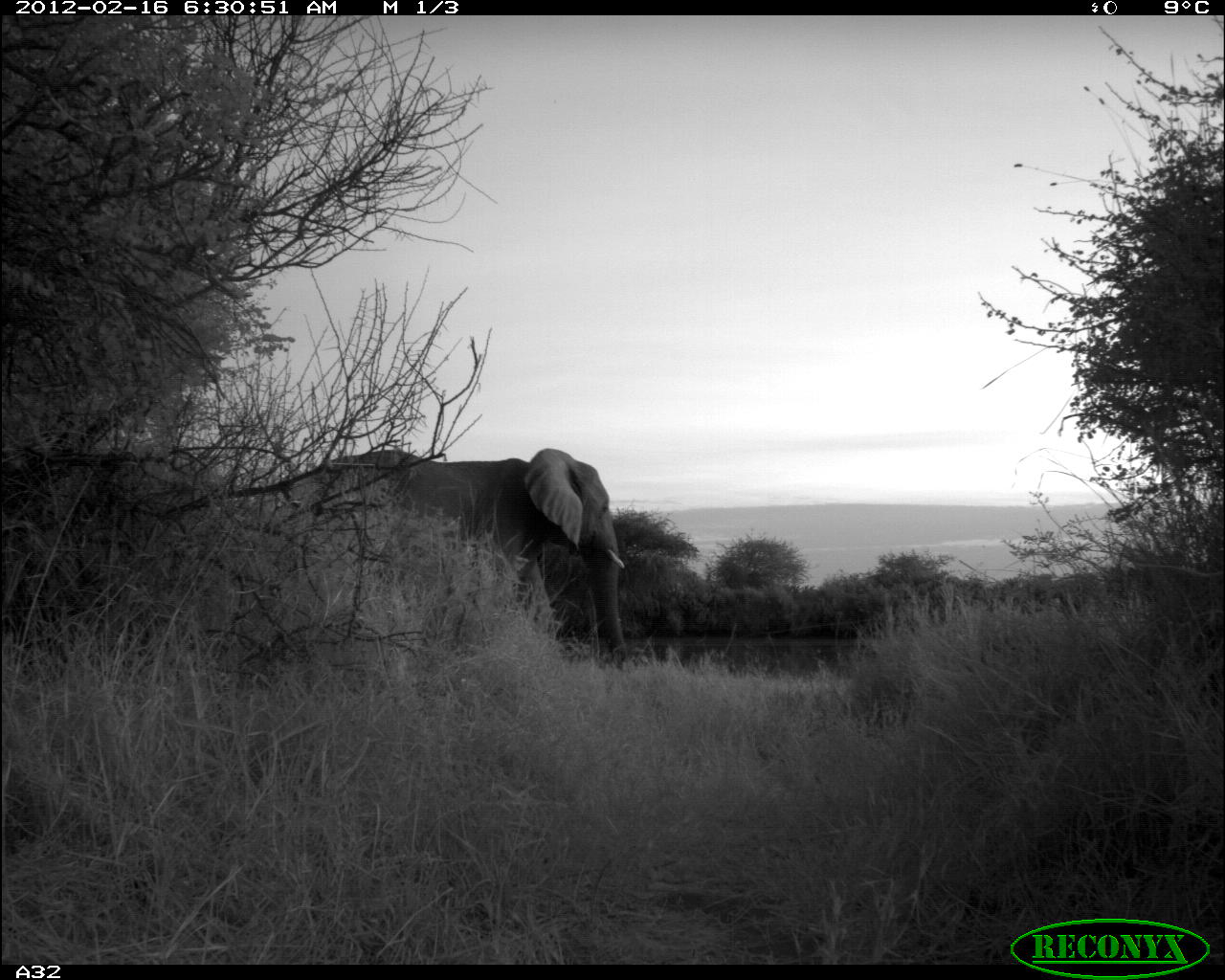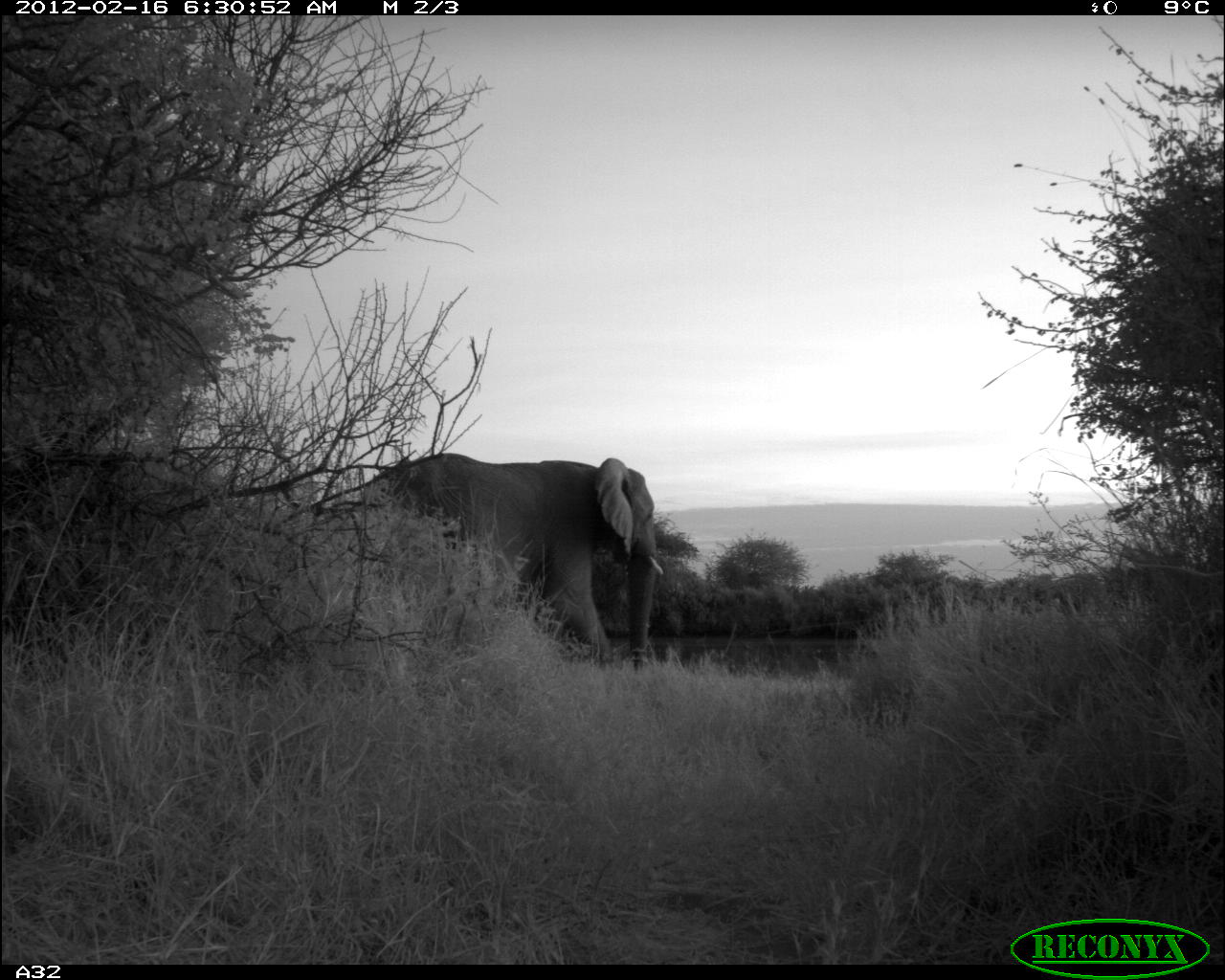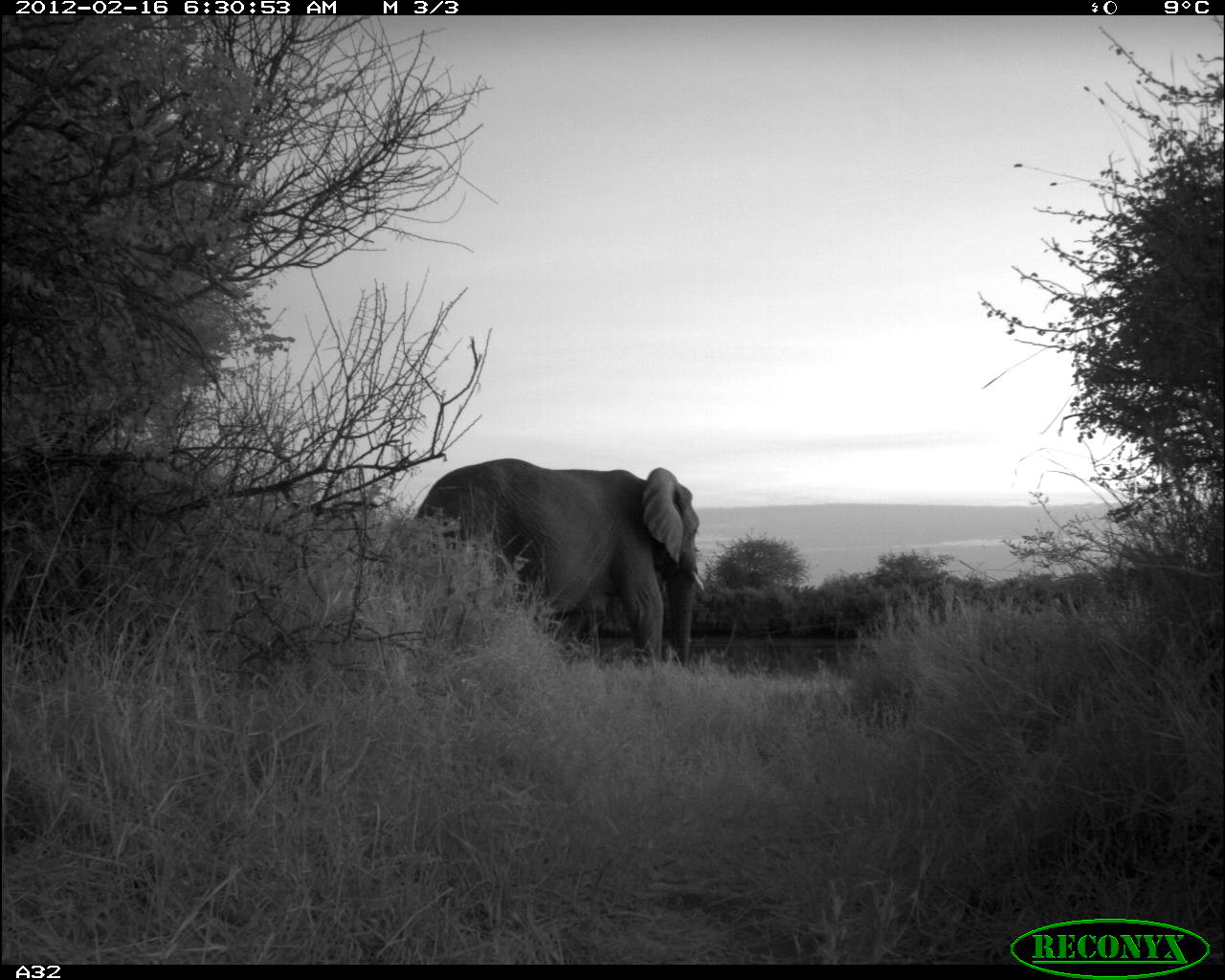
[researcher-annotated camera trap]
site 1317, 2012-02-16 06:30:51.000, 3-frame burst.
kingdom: Animalia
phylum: Chordata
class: Mammalia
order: Proboscidea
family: Elephantidae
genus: Loxodonta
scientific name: Loxodonta africana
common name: african bush elephant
Loxodonta africana (african bush elephant), count 1.